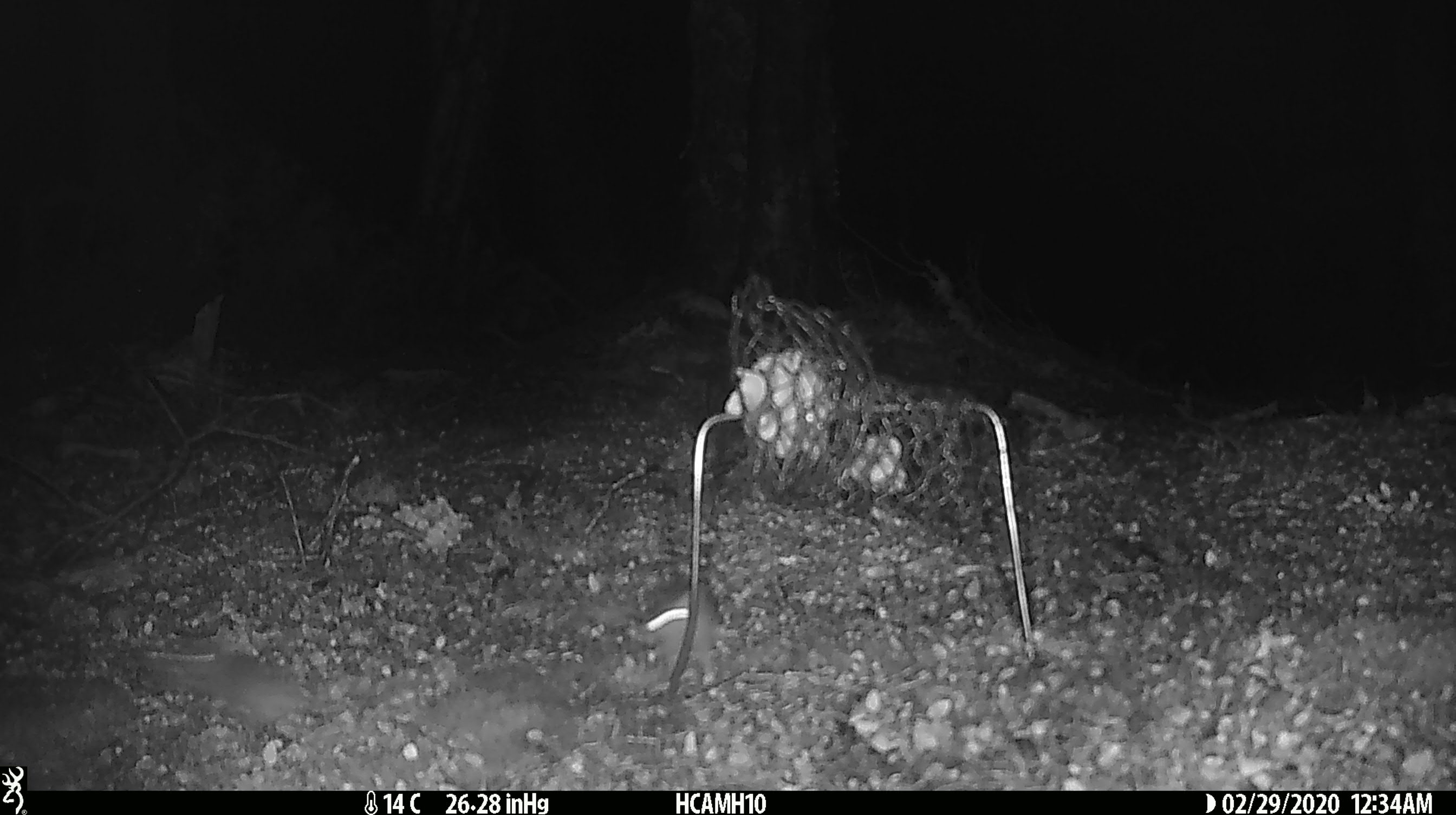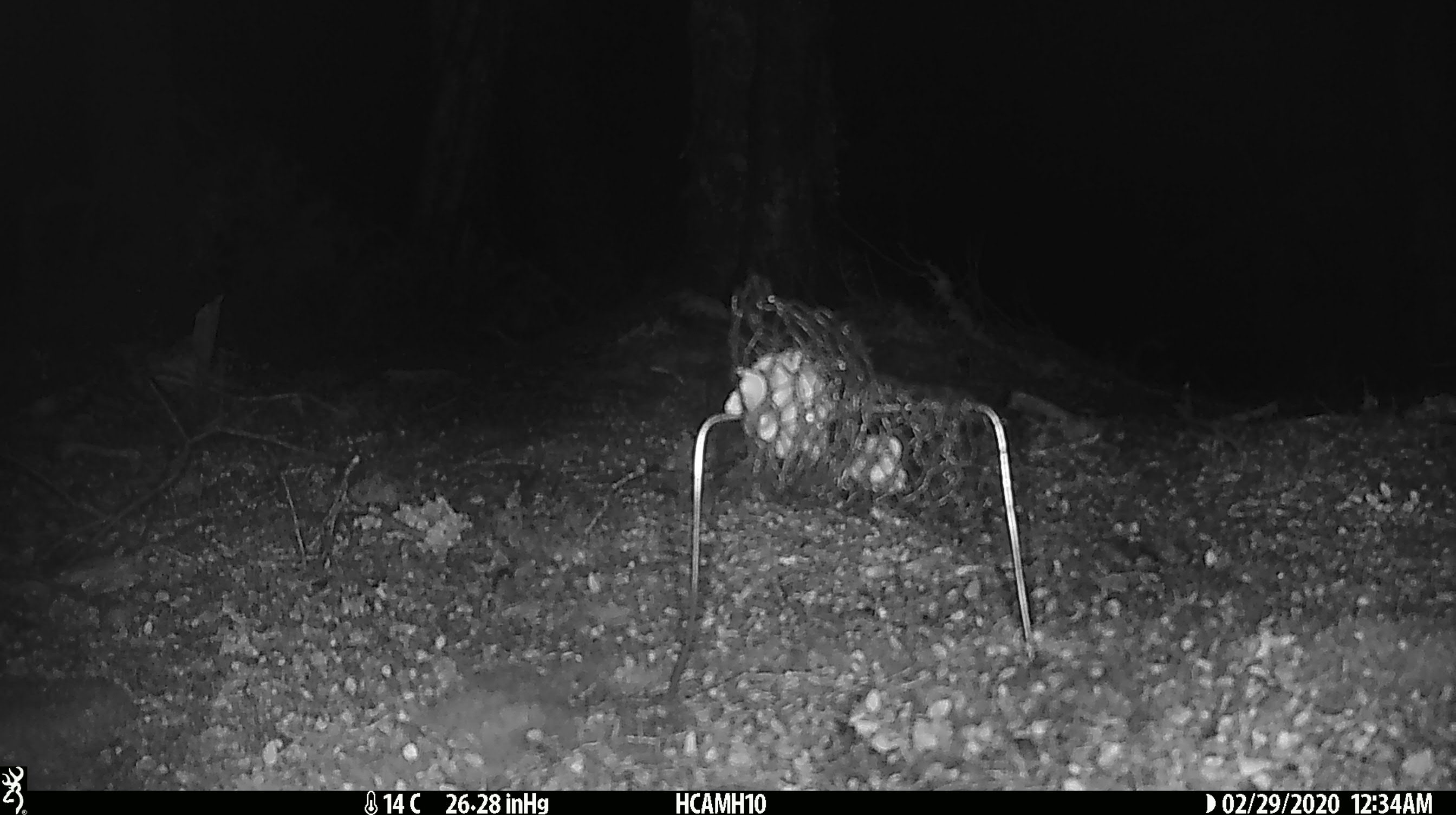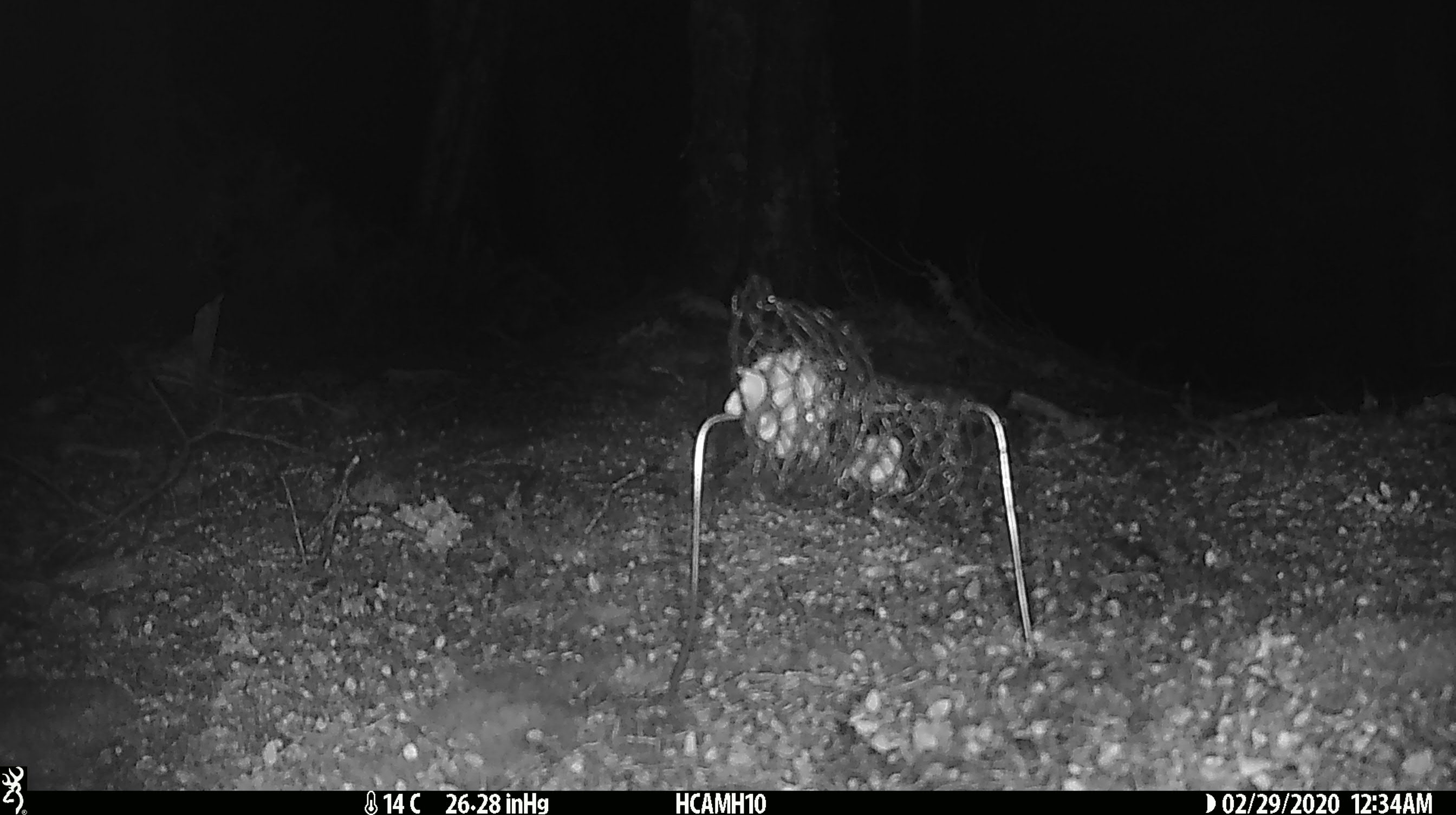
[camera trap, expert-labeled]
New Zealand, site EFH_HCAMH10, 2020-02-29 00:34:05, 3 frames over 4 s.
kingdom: Animalia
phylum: Chordata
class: Mammalia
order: Rodentia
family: Muridae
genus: Mus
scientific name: Mus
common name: mouse